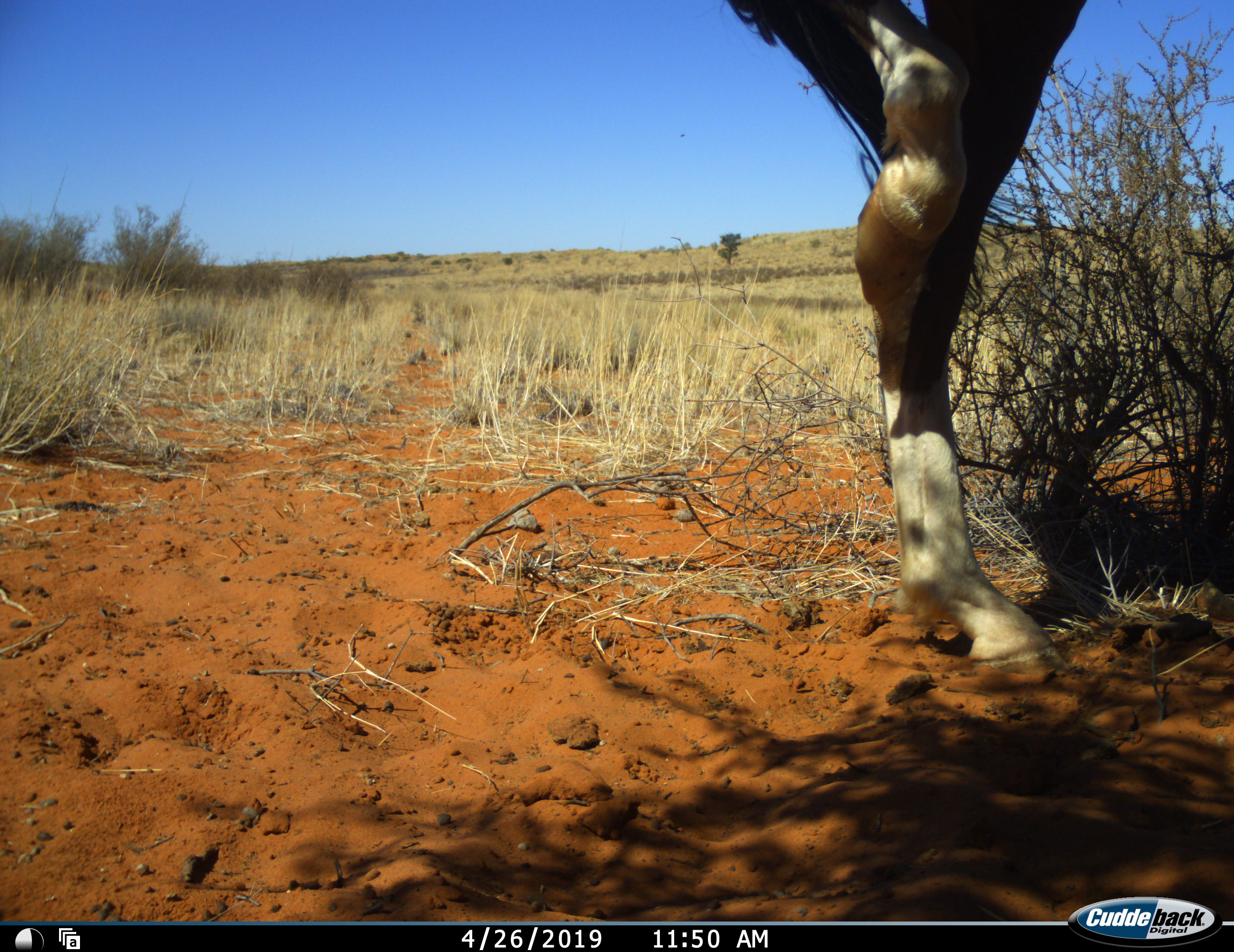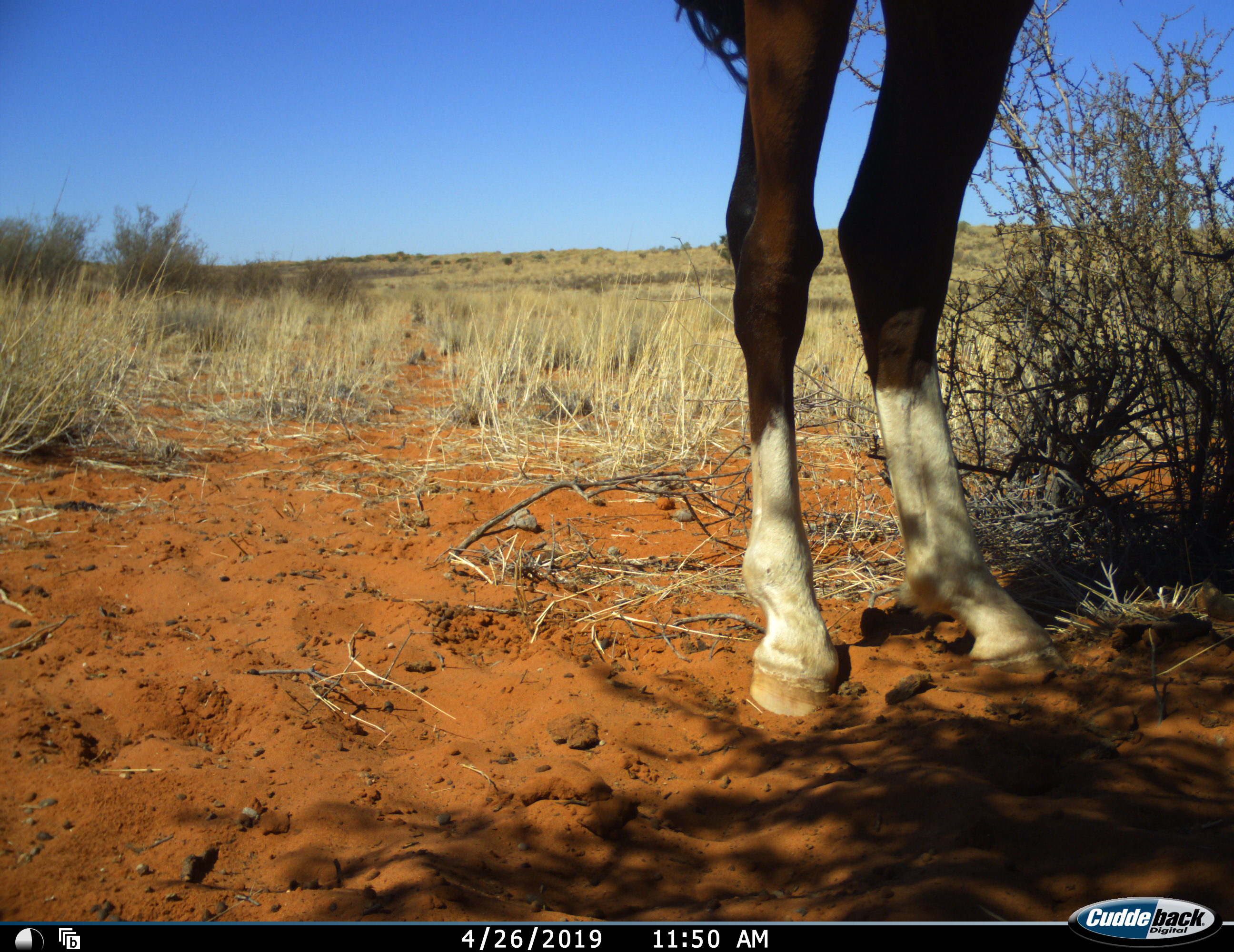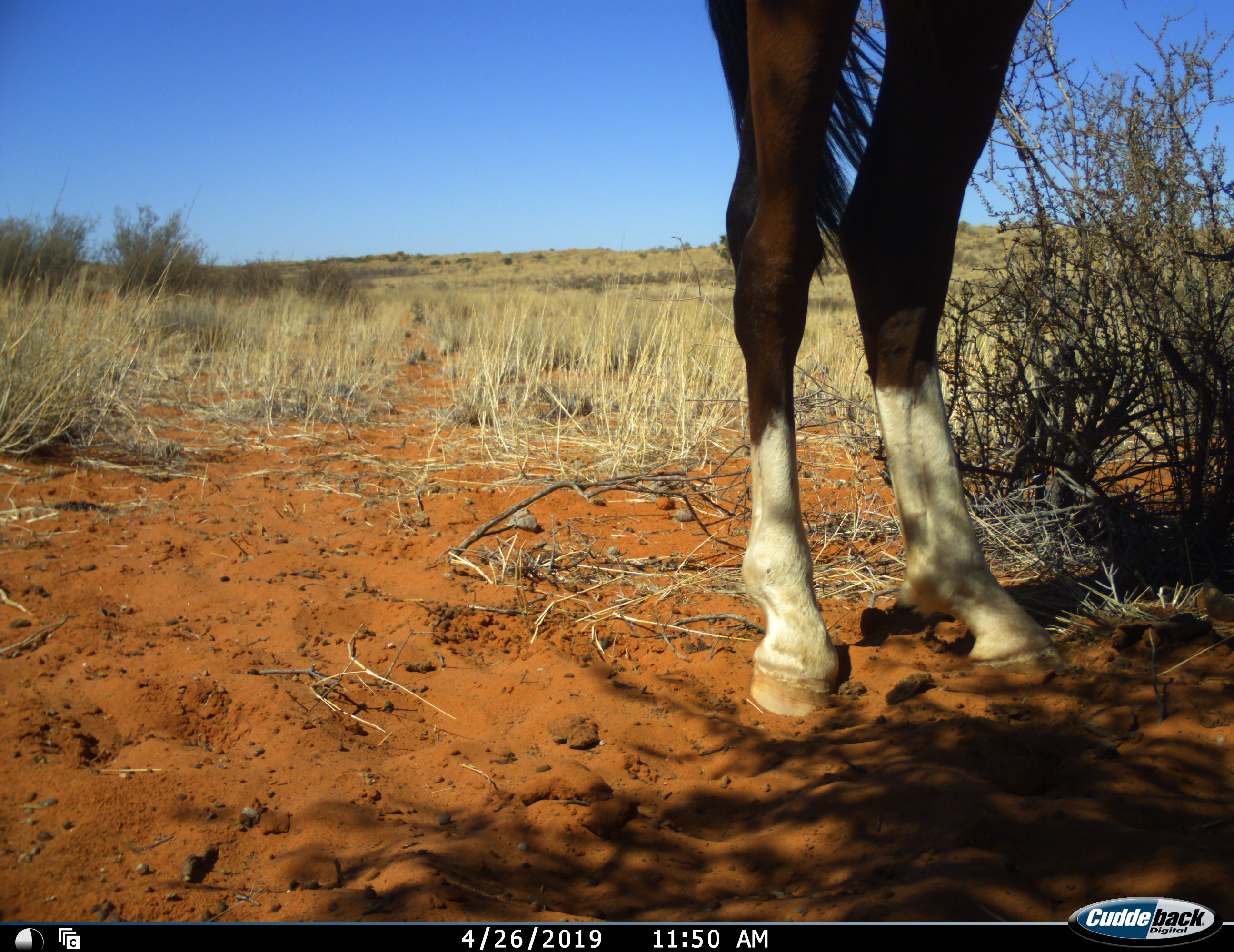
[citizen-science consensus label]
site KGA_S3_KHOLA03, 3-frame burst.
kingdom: Animalia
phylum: Chordata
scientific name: Vertebrata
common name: domestic animal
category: domesticanimal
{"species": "domesticanimal (domestic animal) (Vertebrata)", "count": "1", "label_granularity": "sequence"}